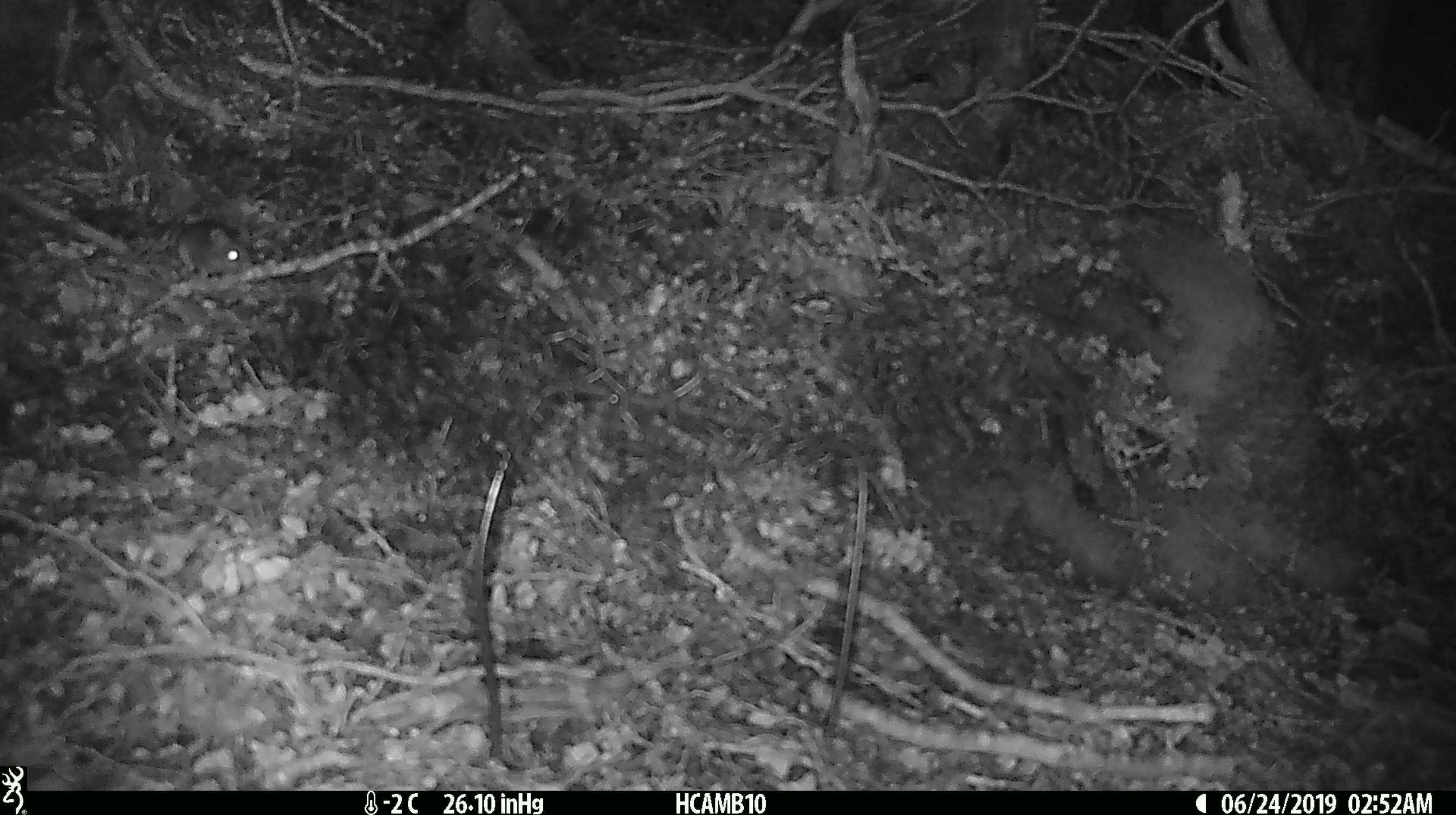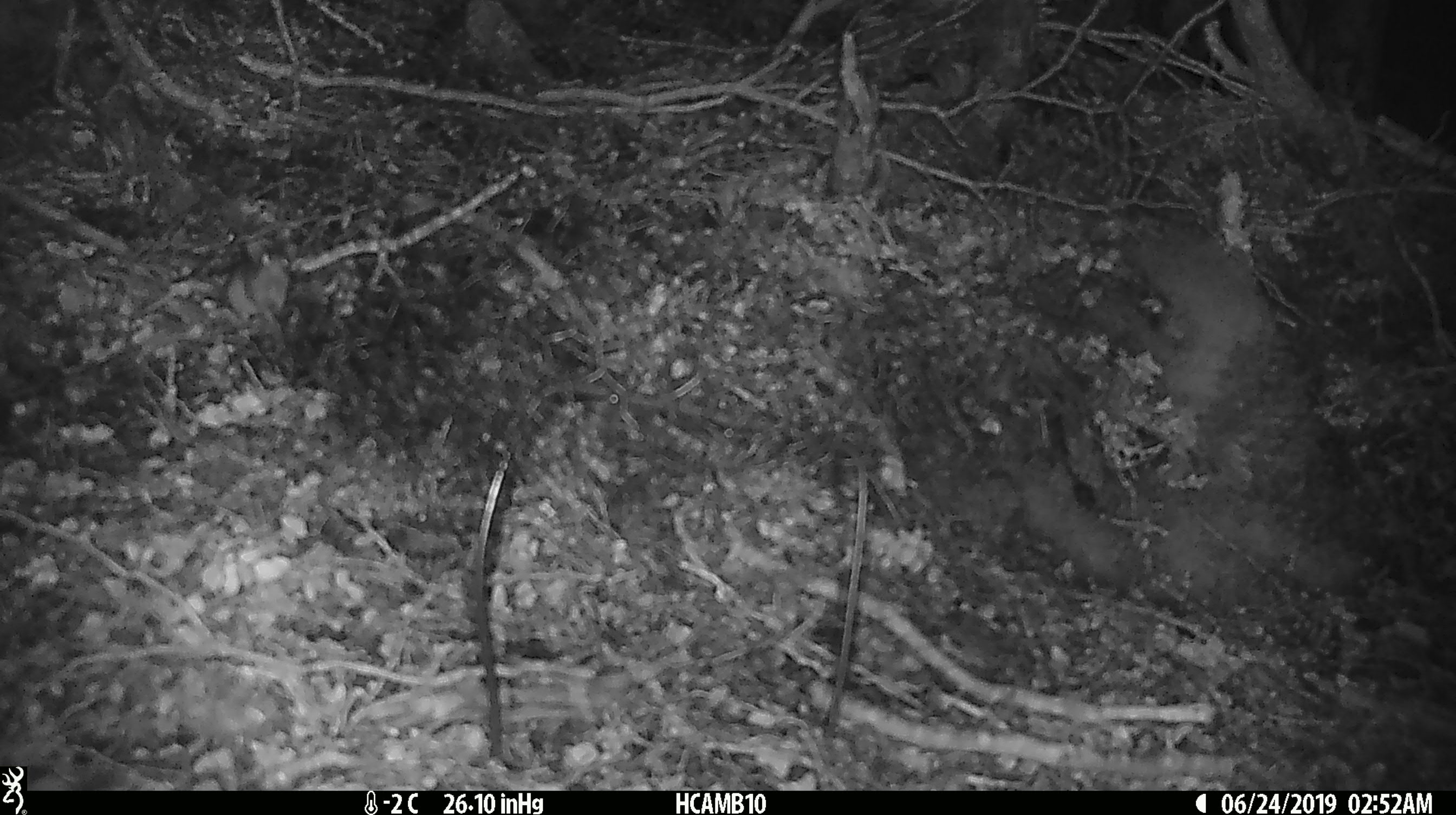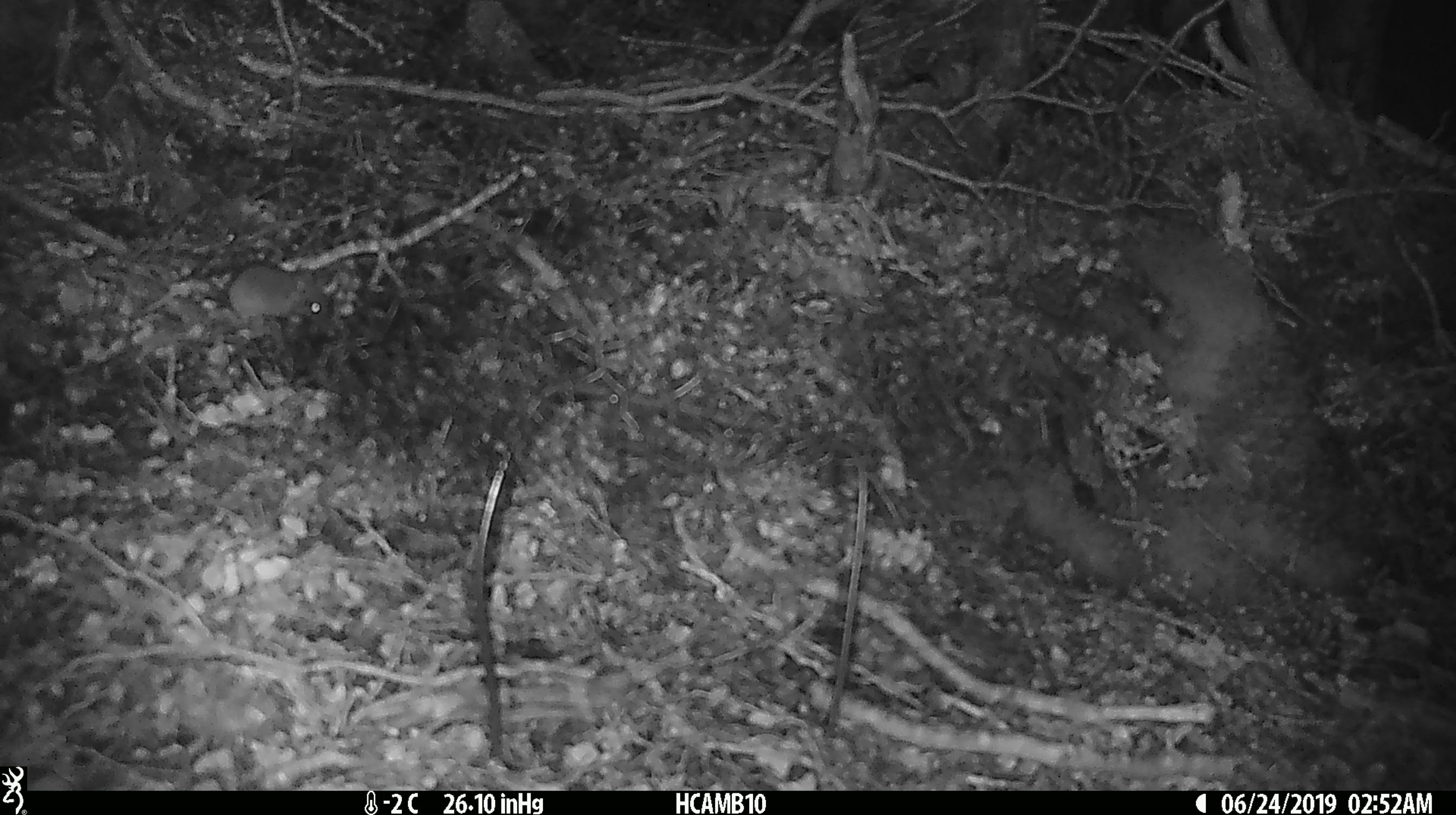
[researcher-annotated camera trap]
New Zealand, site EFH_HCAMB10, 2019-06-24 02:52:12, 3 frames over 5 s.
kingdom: Animalia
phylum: Chordata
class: Mammalia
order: Rodentia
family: Muridae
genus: Mus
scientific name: Mus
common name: mouse